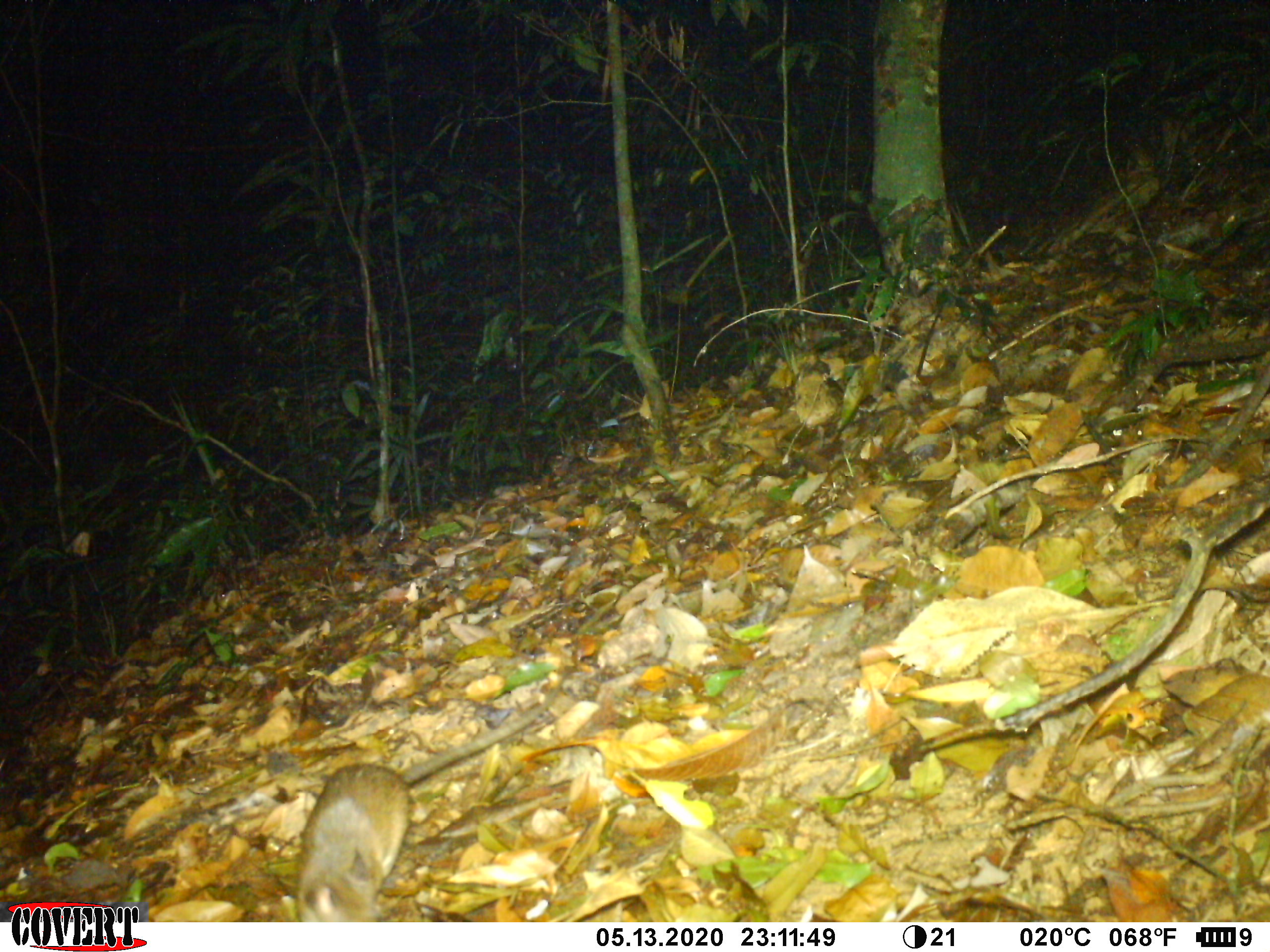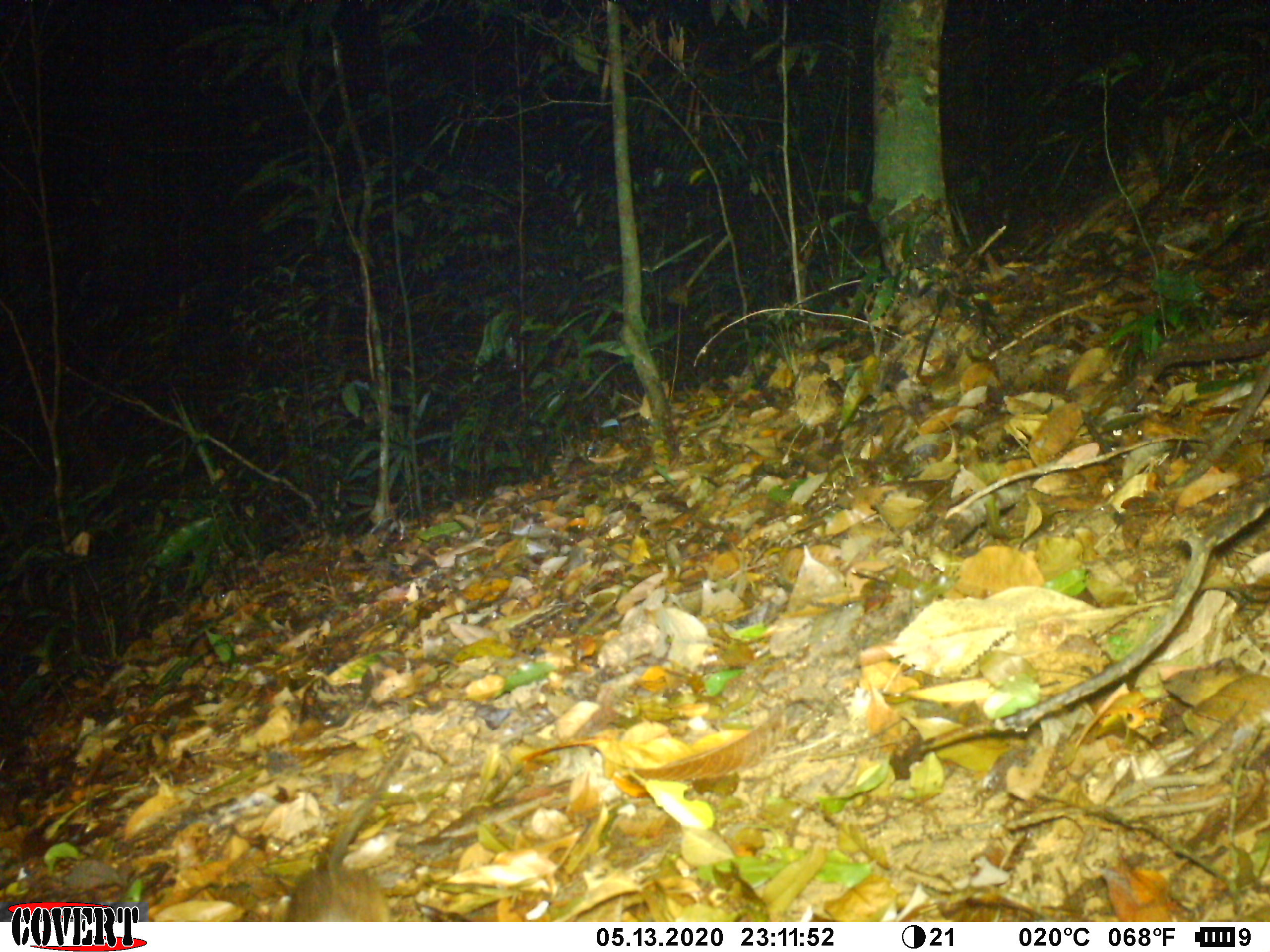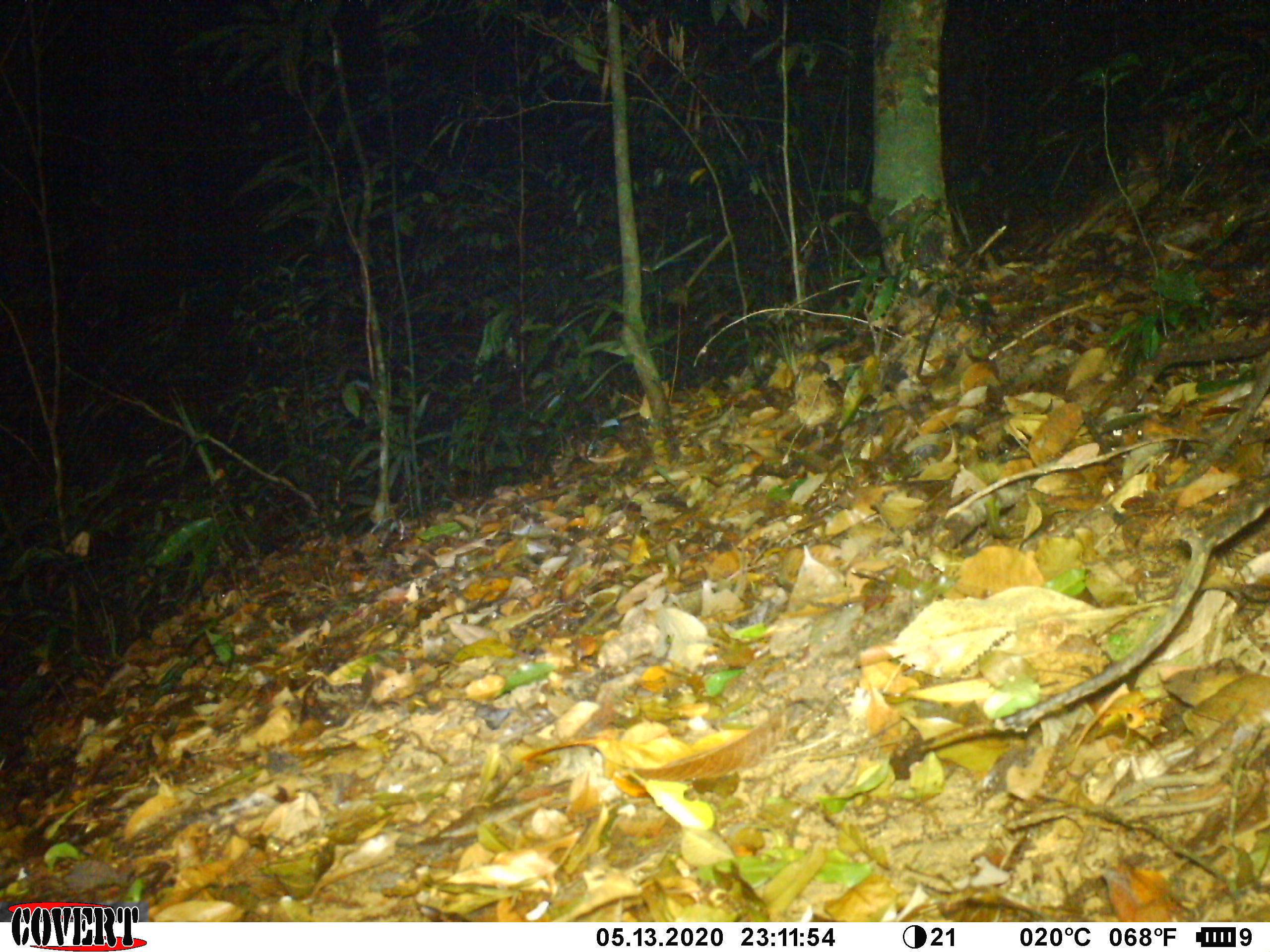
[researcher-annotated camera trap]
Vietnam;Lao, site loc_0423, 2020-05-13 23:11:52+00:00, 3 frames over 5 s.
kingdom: Animalia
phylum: Chordata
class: Mammalia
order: Rodentia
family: Muridae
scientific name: Muridae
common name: old-world mice and rats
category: unidentified murid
Unidentified murid (old-world mice and rats) (Muridae). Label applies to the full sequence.